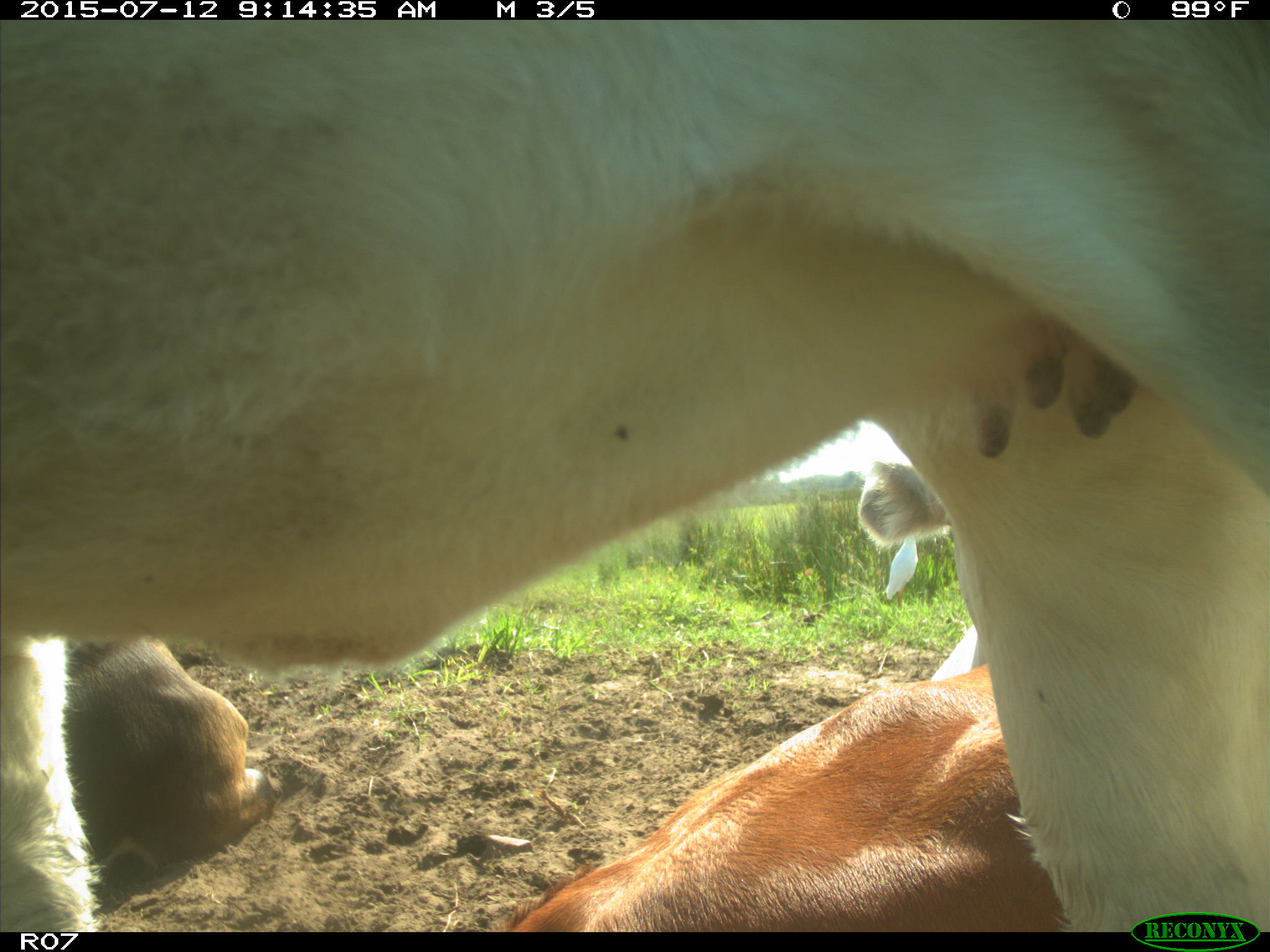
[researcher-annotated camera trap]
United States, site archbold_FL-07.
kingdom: Animalia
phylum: Chordata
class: Mammalia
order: Artiodactyla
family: Bovidae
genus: Bos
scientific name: Bos taurus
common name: domestic cow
Bos taurus (domestic cow).